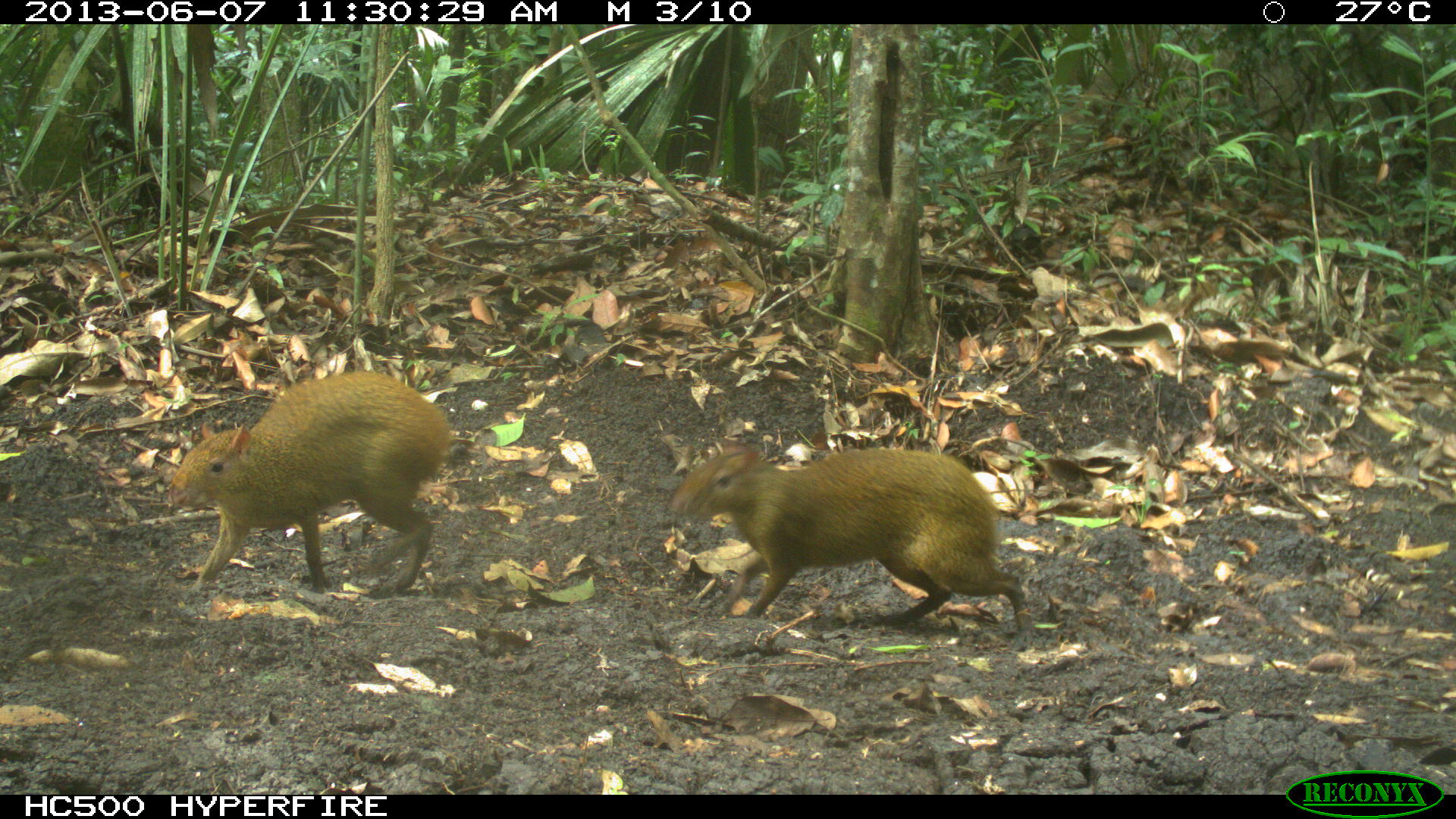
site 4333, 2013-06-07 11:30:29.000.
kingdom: Animalia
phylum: Chordata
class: Mammalia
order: Rodentia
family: Dasyproctidae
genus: Dasyprocta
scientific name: Dasyprocta punctata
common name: central american agouti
Dasyprocta punctata (central american agouti), count 2.